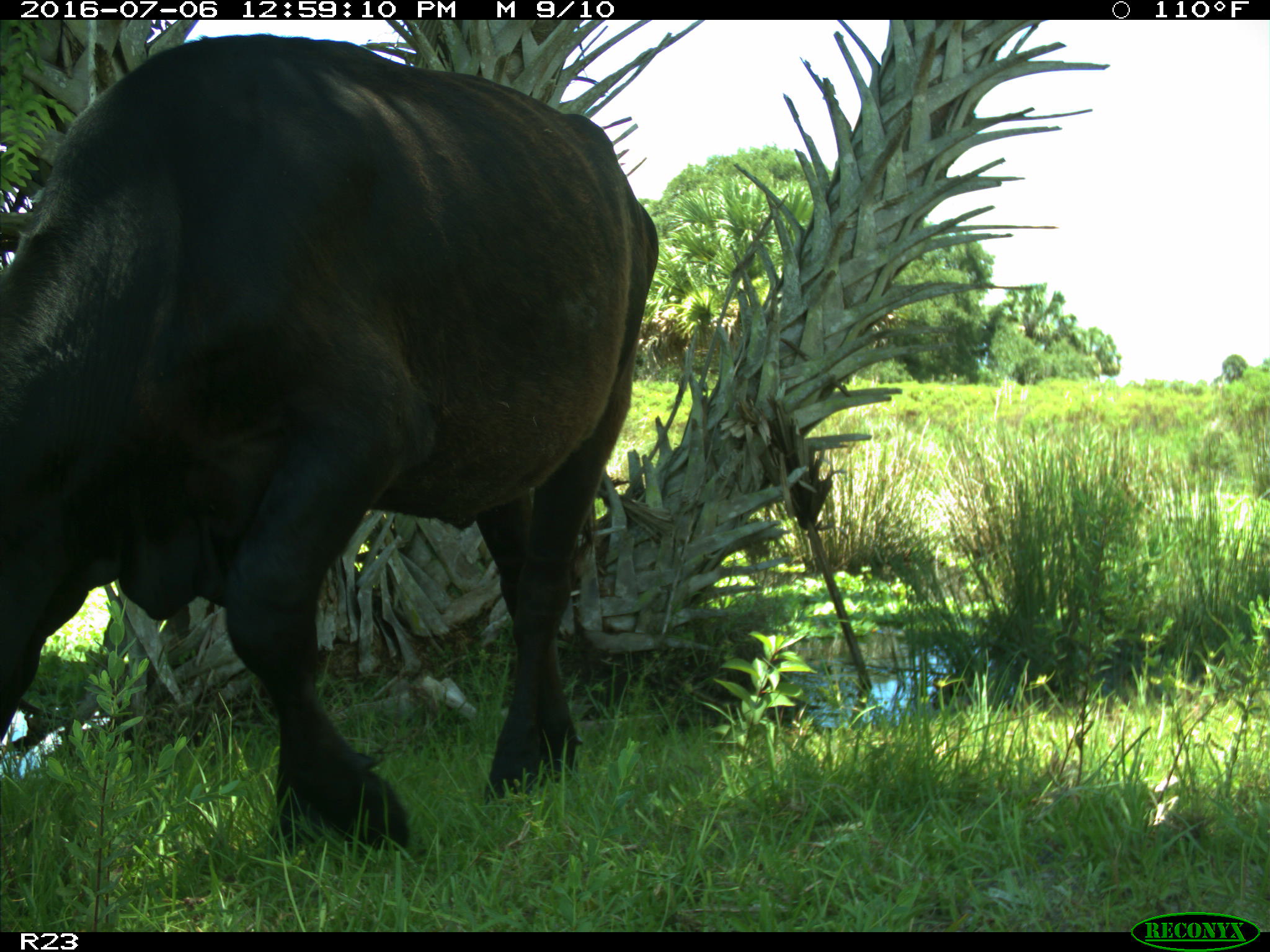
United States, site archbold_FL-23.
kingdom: Animalia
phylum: Chordata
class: Mammalia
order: Artiodactyla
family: Bovidae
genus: Bos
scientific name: Bos taurus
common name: domestic cow